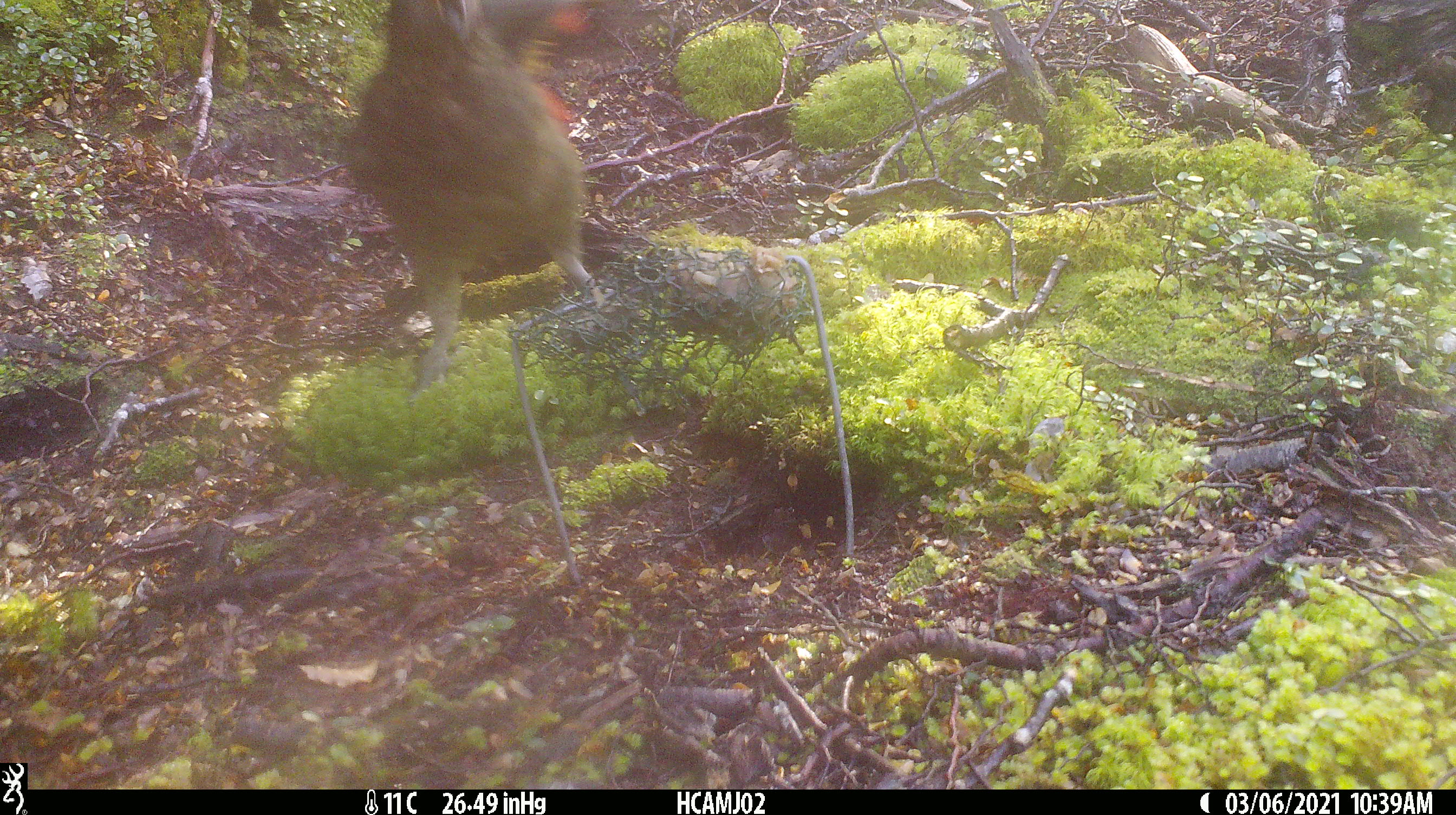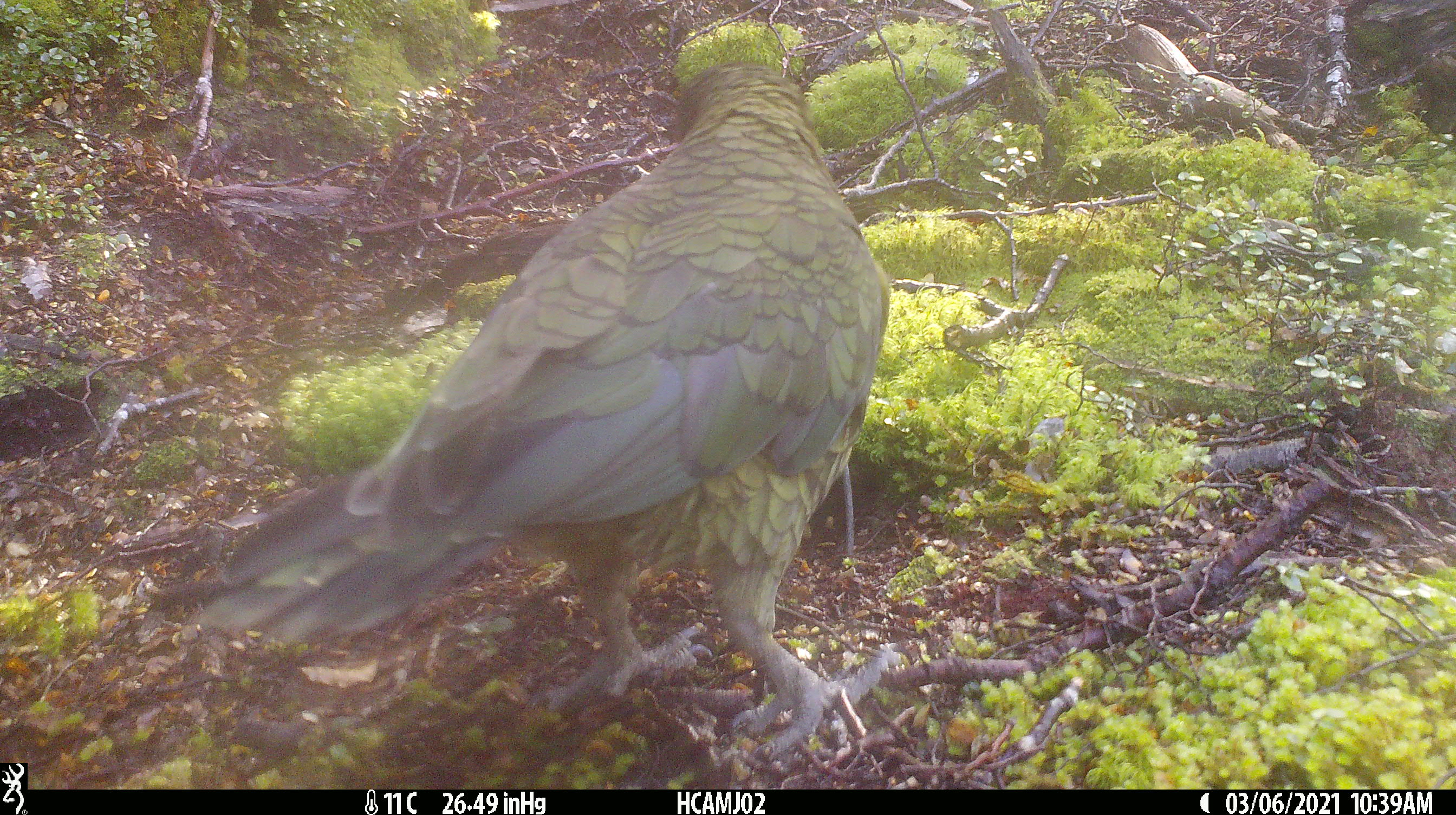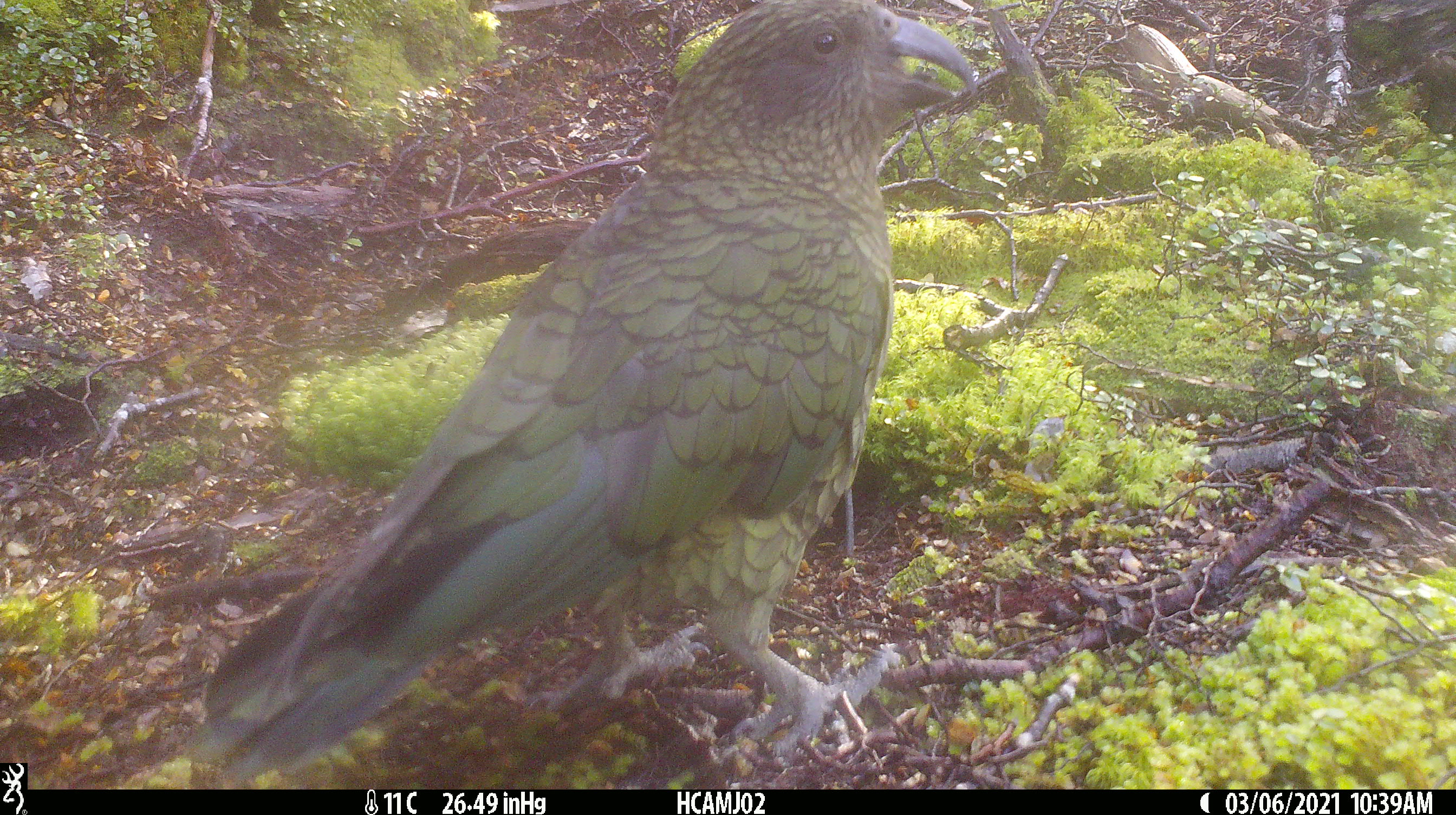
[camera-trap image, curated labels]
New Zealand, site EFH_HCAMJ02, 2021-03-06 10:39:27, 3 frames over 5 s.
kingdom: Animalia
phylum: Chordata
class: Aves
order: Psittaciformes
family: Strigopidae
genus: Nestor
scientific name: Nestor notabilis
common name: kea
Kea (Nestor notabilis).